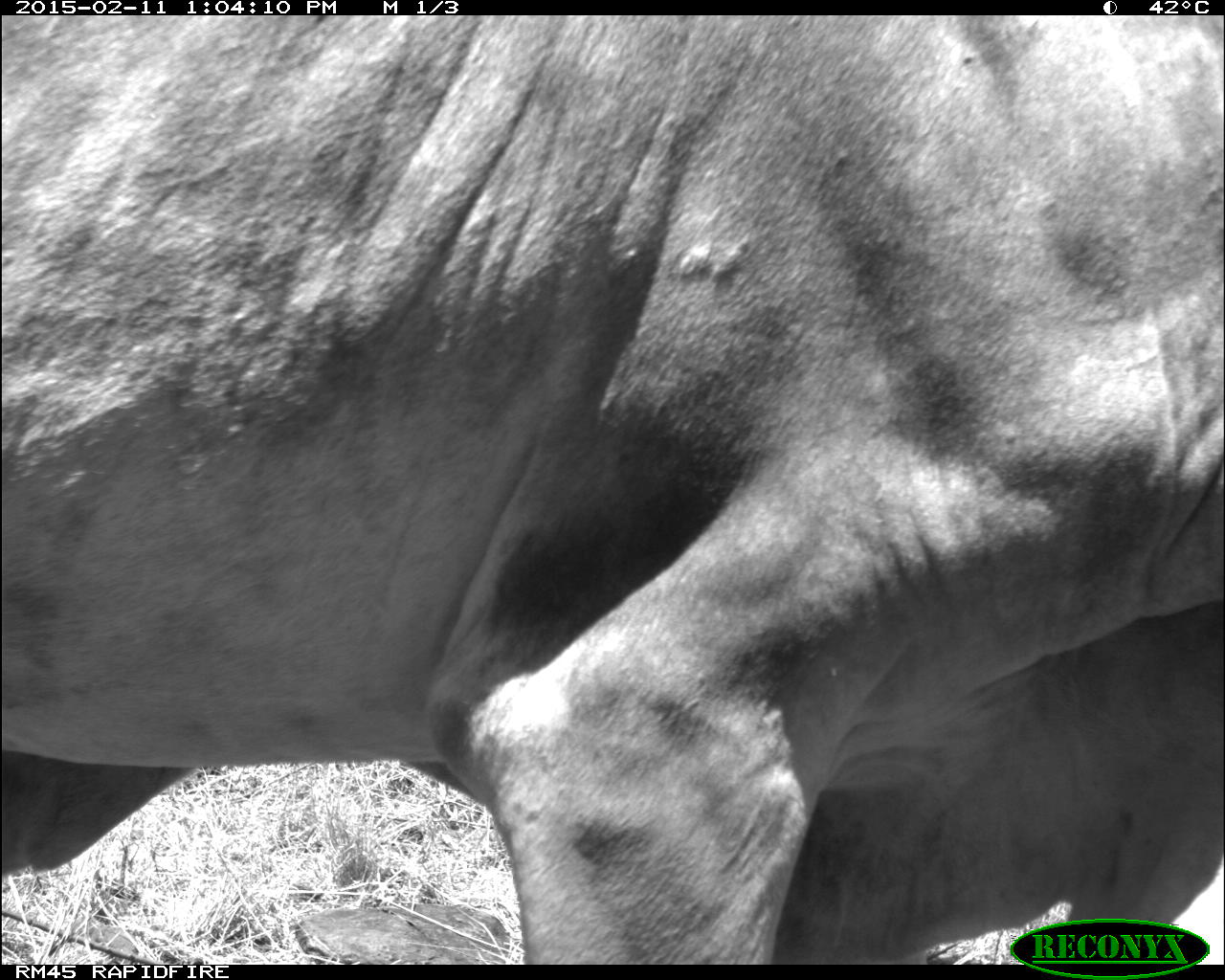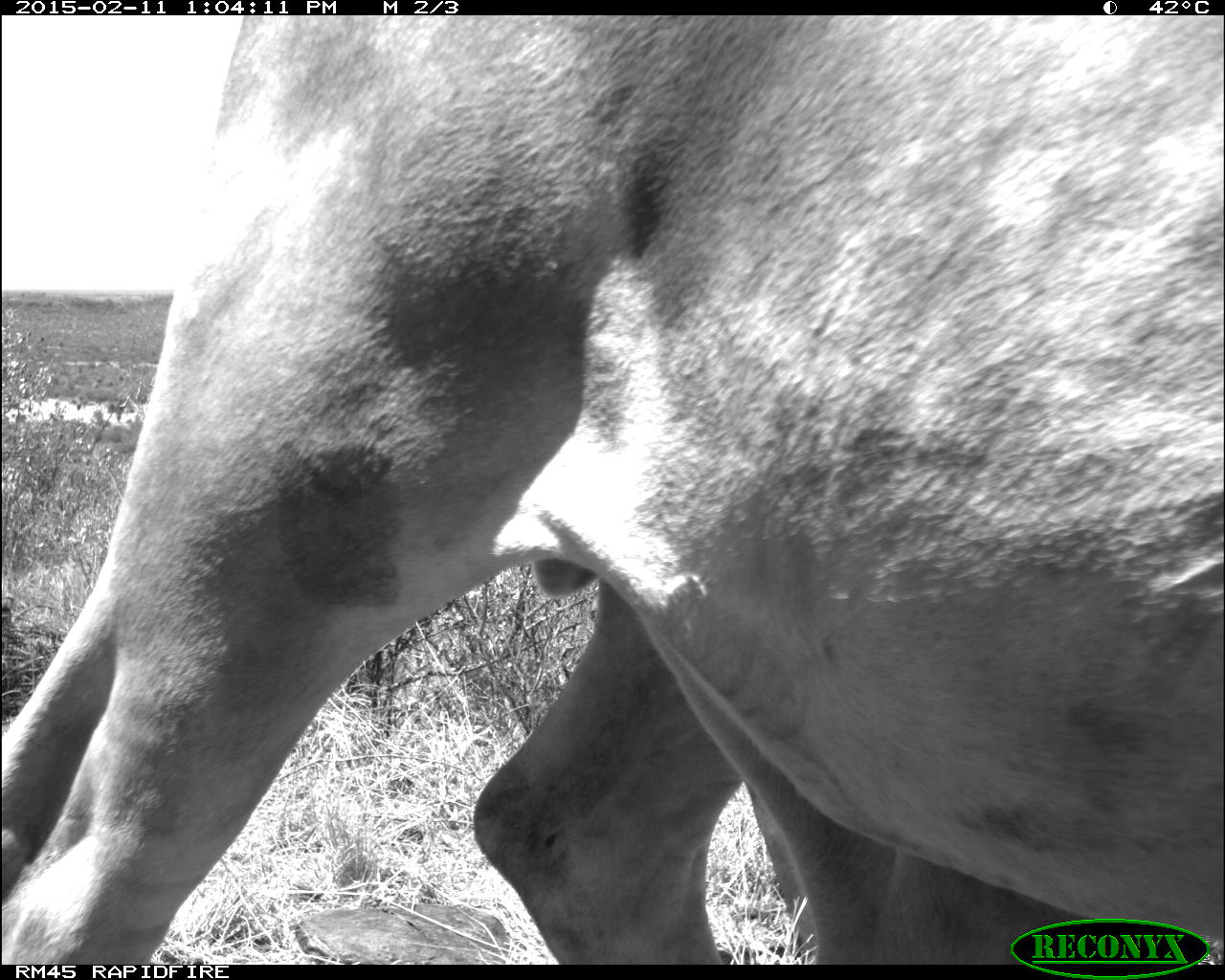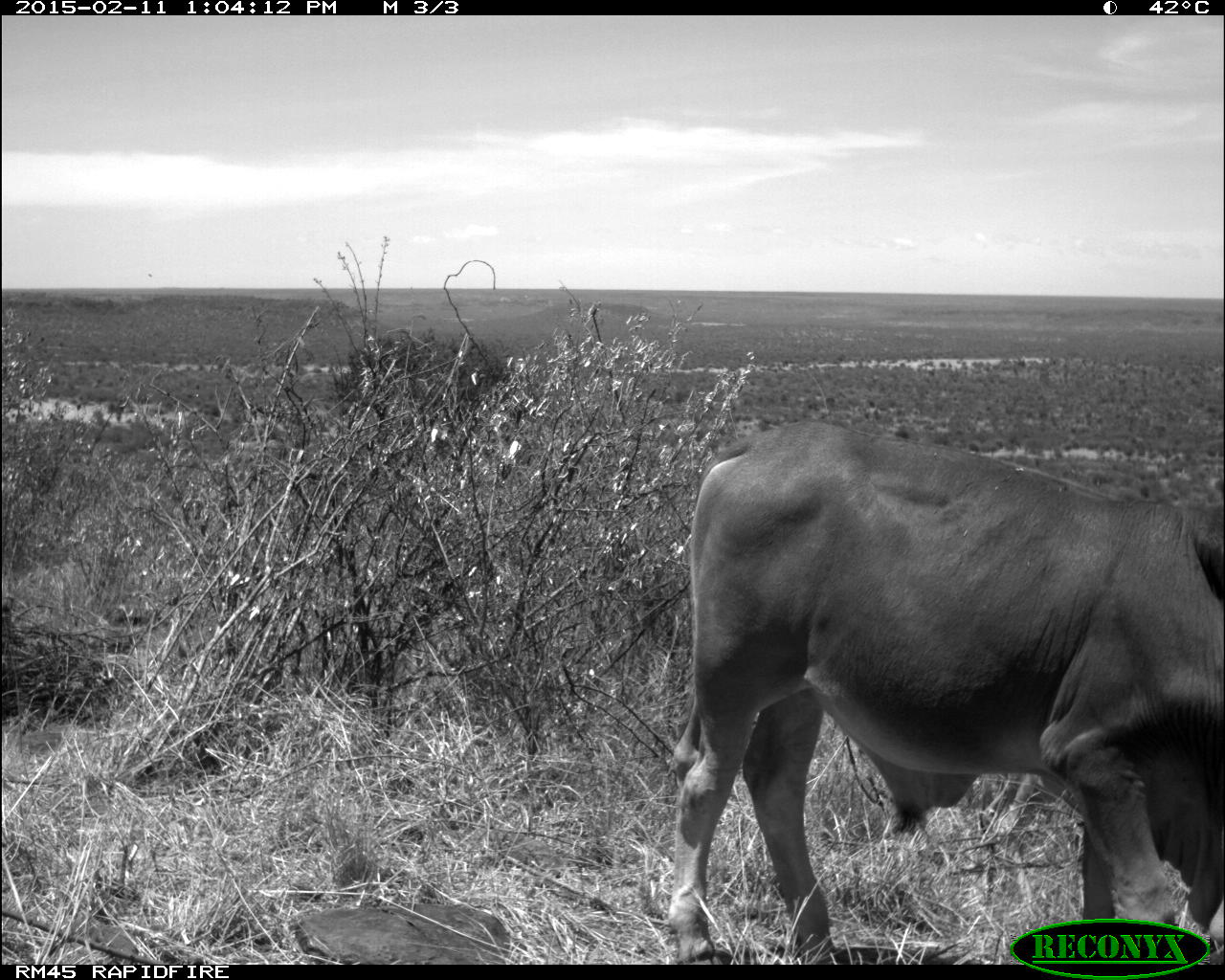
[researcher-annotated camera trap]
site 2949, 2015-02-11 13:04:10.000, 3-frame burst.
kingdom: Animalia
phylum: Chordata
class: Mammalia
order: Artiodactyla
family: Bovidae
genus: Bos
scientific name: Bos taurus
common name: domestic cattle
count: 5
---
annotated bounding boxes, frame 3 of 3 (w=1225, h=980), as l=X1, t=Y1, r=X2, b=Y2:
bos taurus: l=666, t=419, r=1224, b=964